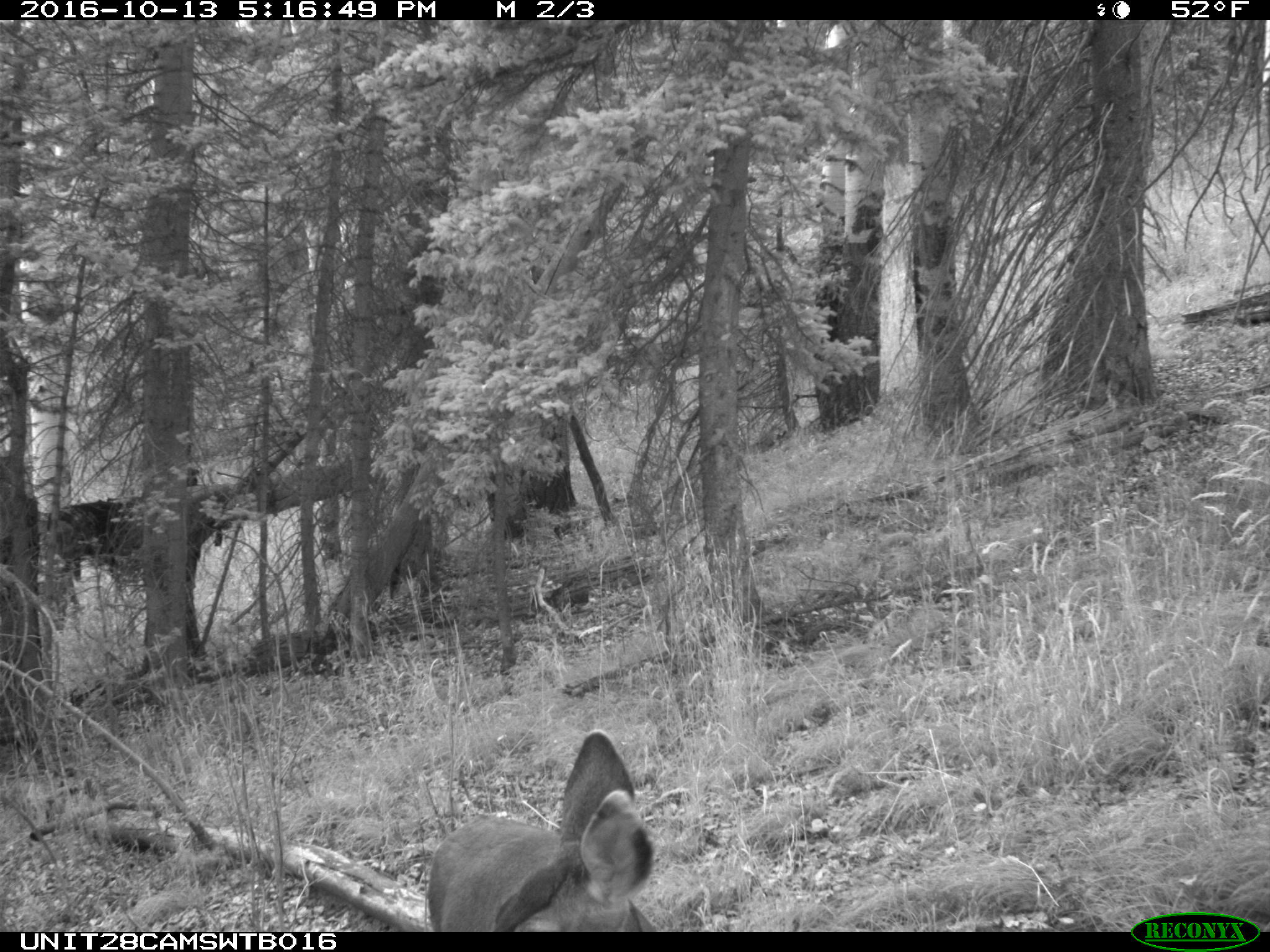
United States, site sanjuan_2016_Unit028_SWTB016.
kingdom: Animalia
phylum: Chordata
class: Mammalia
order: Artiodactyla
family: Cervidae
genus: Odocoileus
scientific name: Odocoileus hemionus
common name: mule deer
Odocoileus hemionus (mule deer).